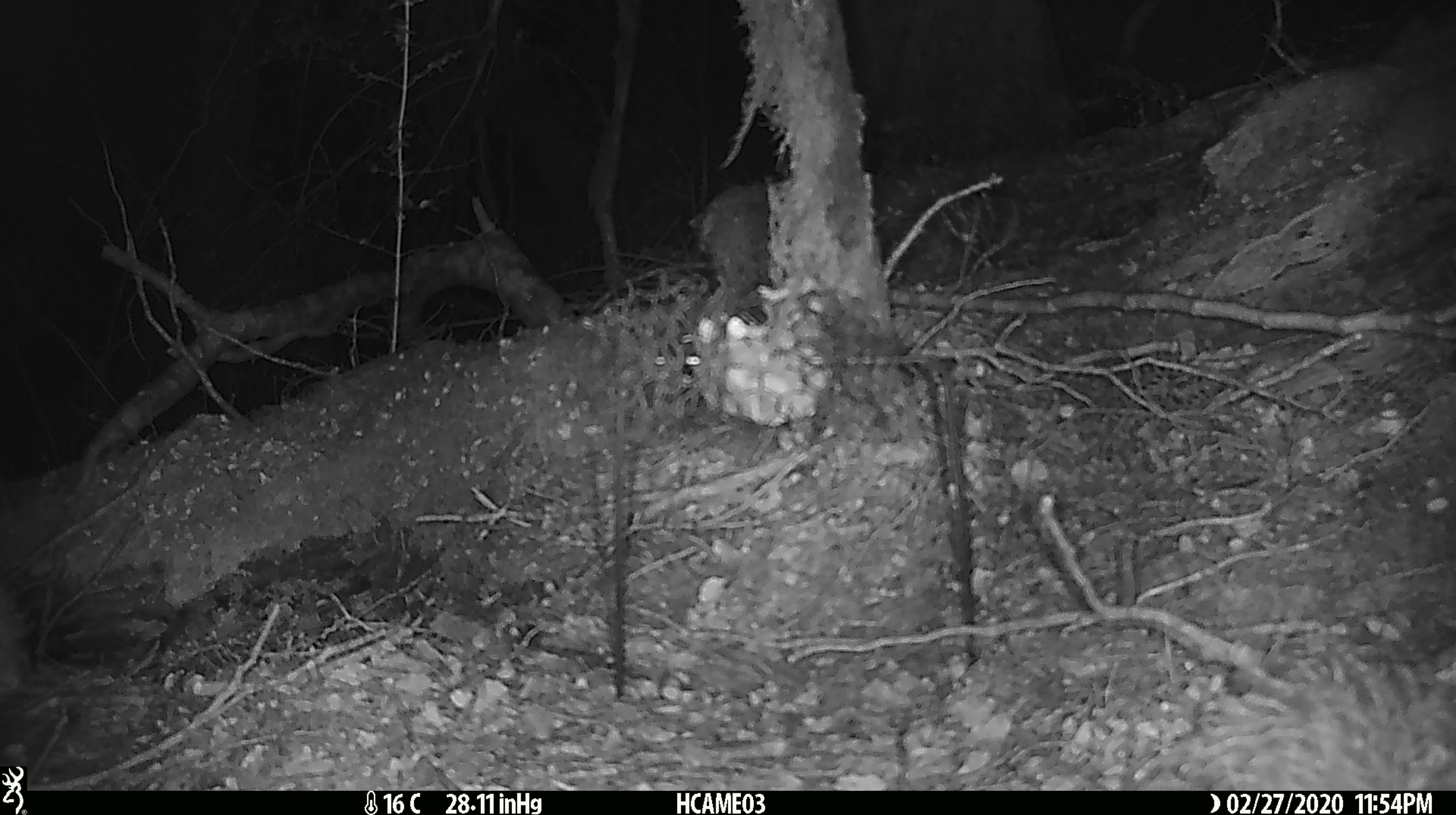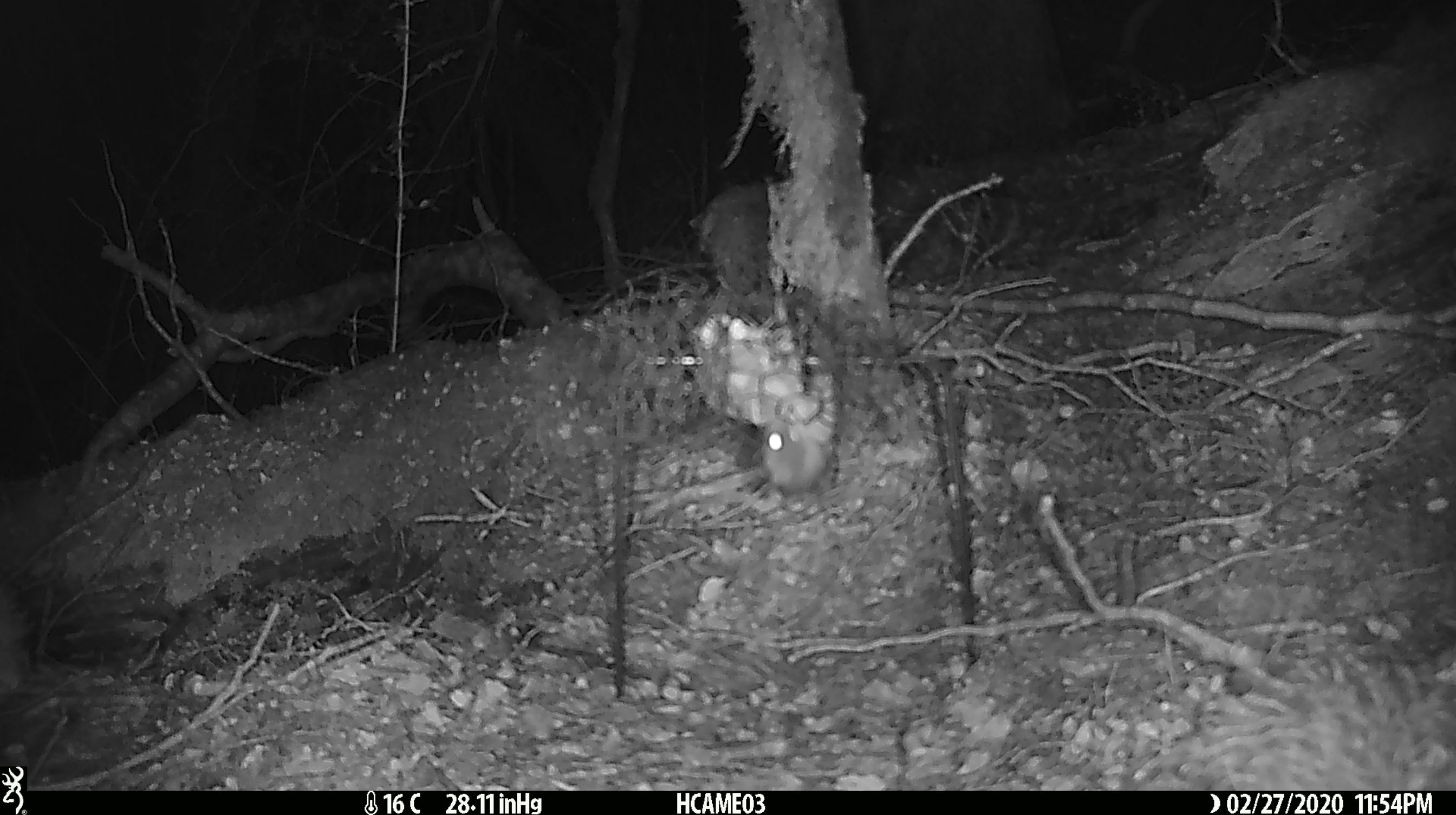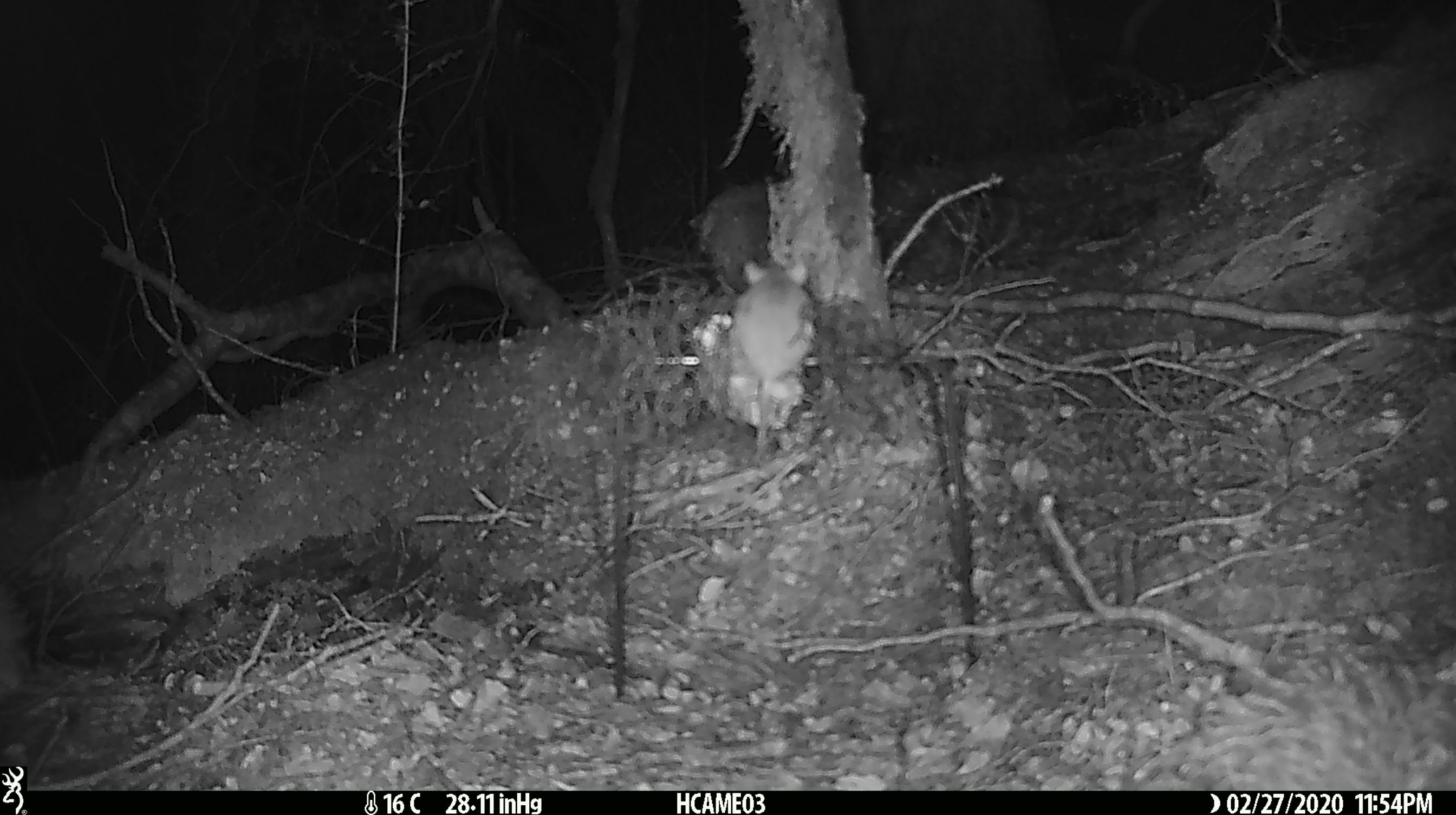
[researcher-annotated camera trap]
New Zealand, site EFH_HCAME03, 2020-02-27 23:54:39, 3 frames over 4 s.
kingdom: Animalia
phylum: Chordata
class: Mammalia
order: Rodentia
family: Muridae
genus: Mus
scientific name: Mus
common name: mouse